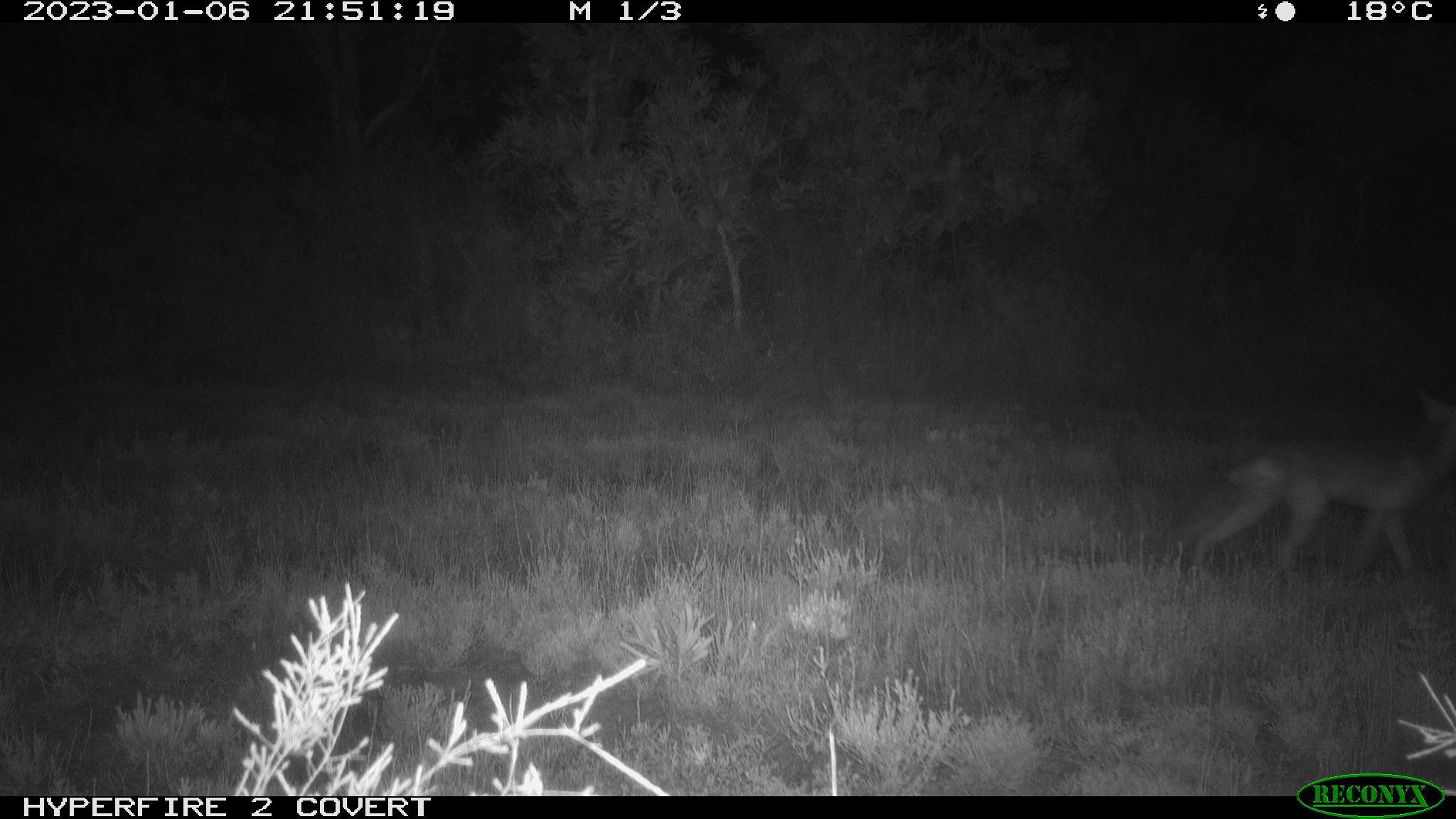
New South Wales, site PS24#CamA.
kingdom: Animalia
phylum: Chordata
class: Mammalia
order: Carnivora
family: Canidae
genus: Vulpes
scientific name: Vulpes vulpes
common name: red fox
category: fox